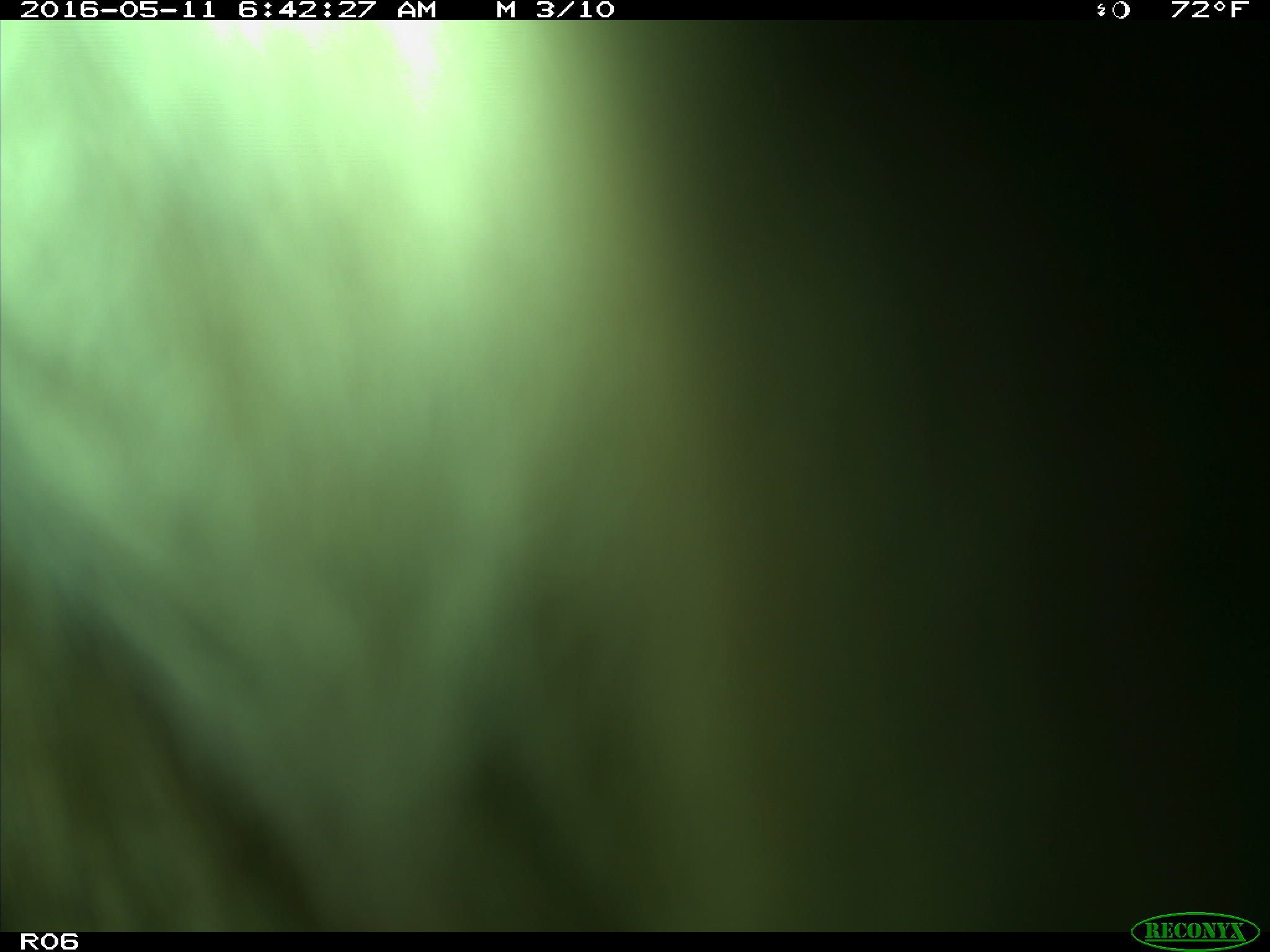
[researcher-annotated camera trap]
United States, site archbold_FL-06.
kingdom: Animalia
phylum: Chordata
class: Mammalia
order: Artiodactyla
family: Bovidae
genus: Bos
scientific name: Bos taurus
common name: domestic cow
Bos taurus (domestic cow).